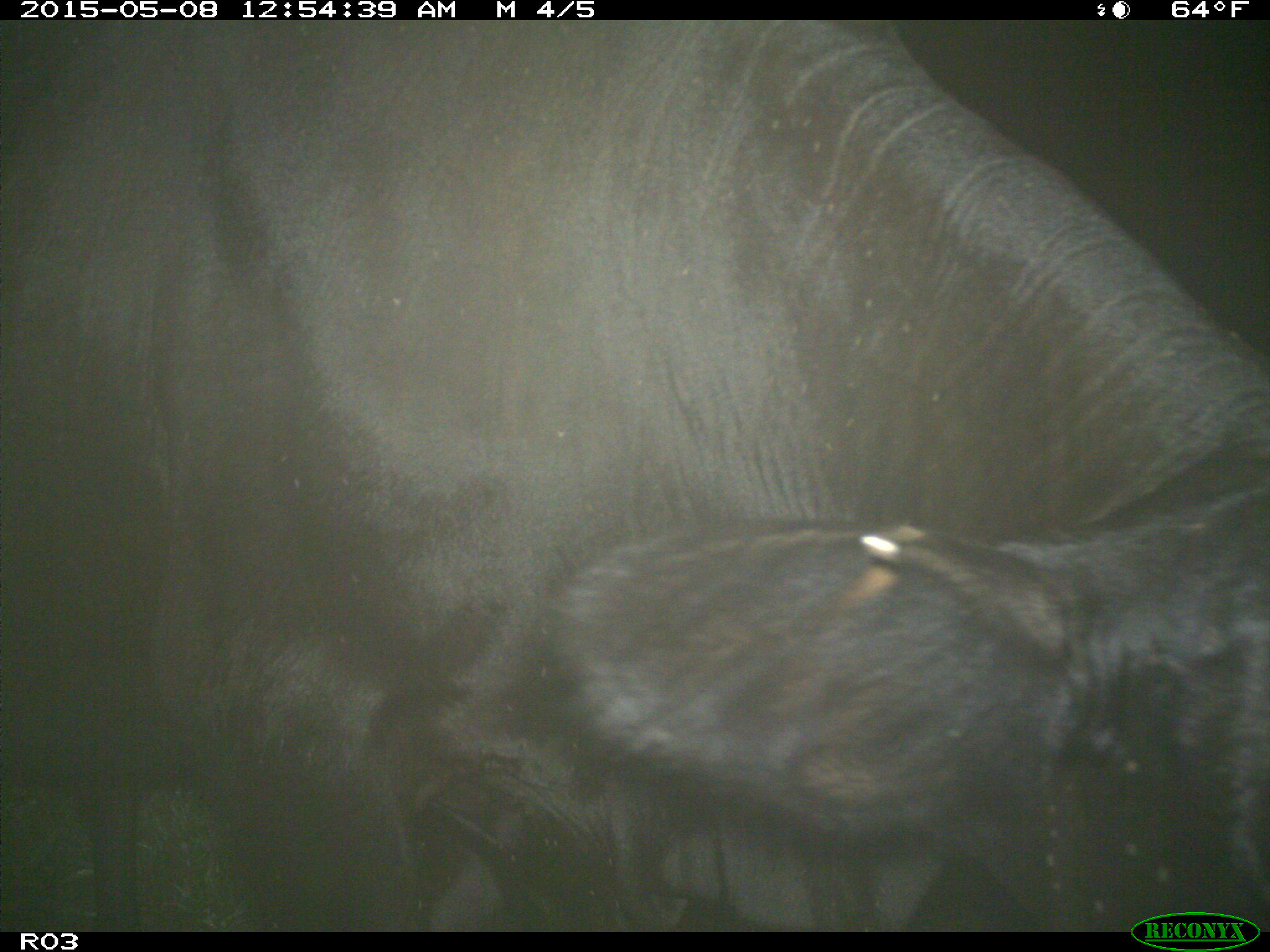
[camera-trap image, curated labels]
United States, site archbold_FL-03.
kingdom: Animalia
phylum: Chordata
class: Mammalia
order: Artiodactyla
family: Bovidae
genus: Bos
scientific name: Bos taurus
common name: domestic cow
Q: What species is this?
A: Bos taurus (domestic cow).